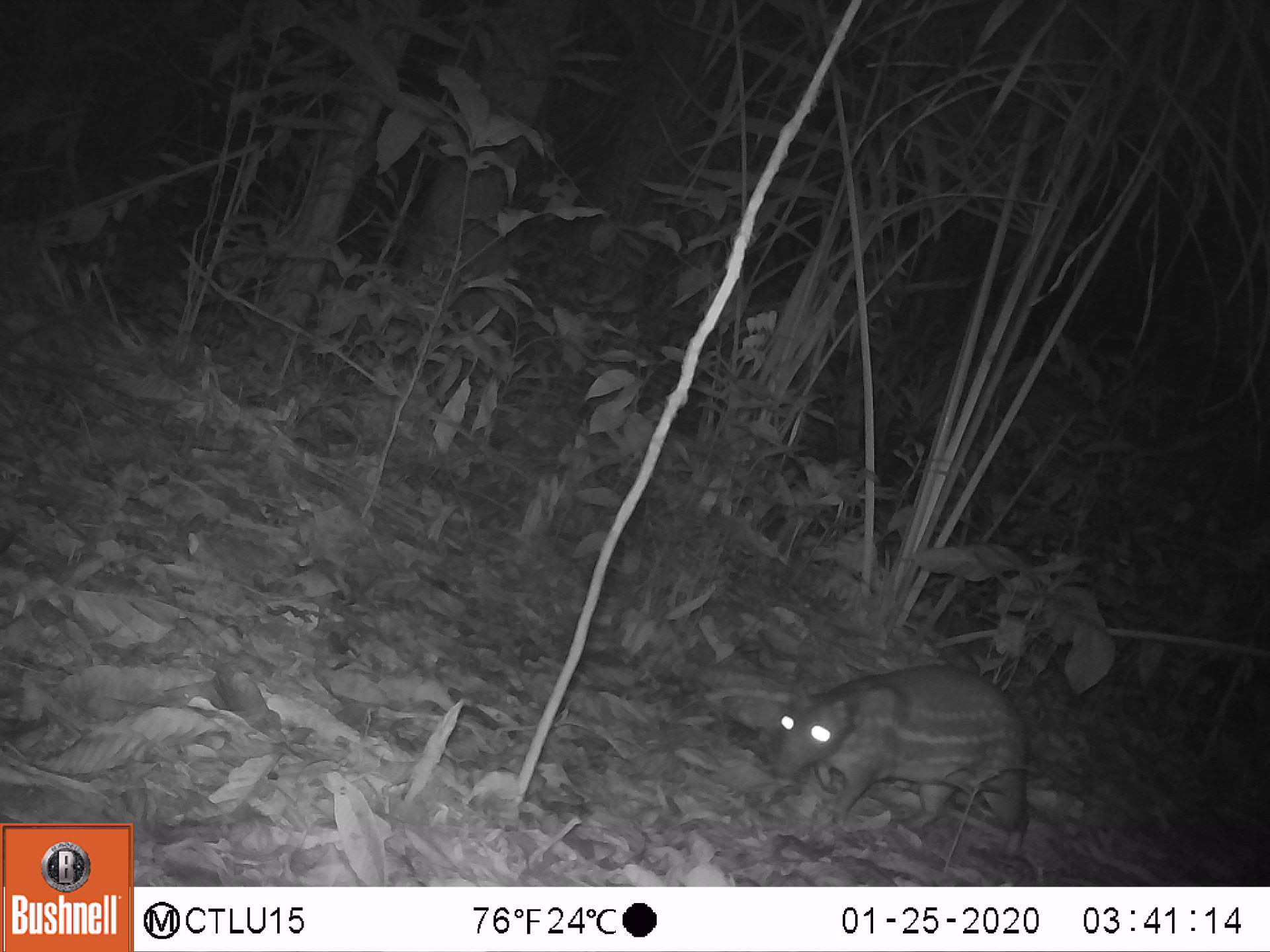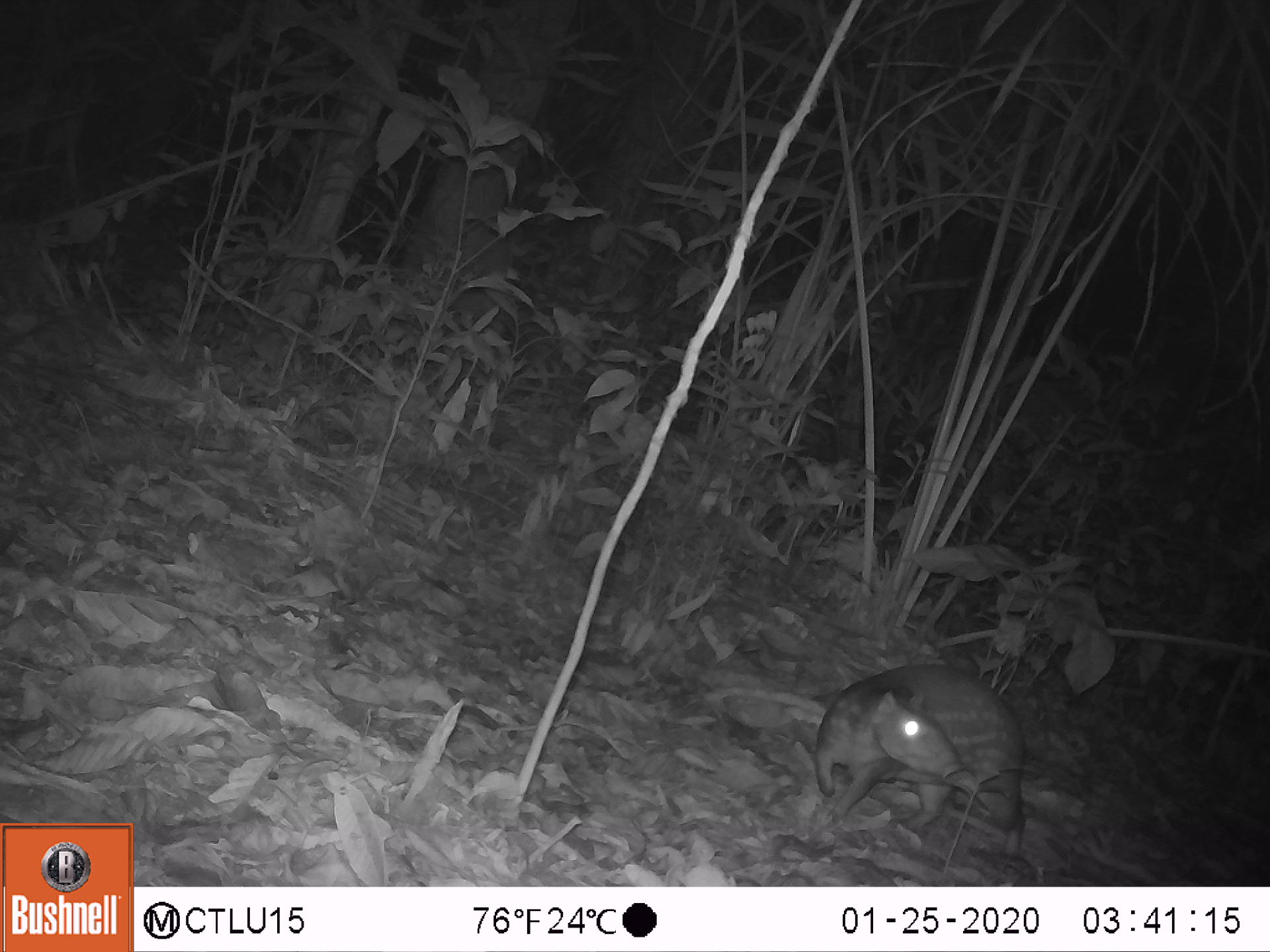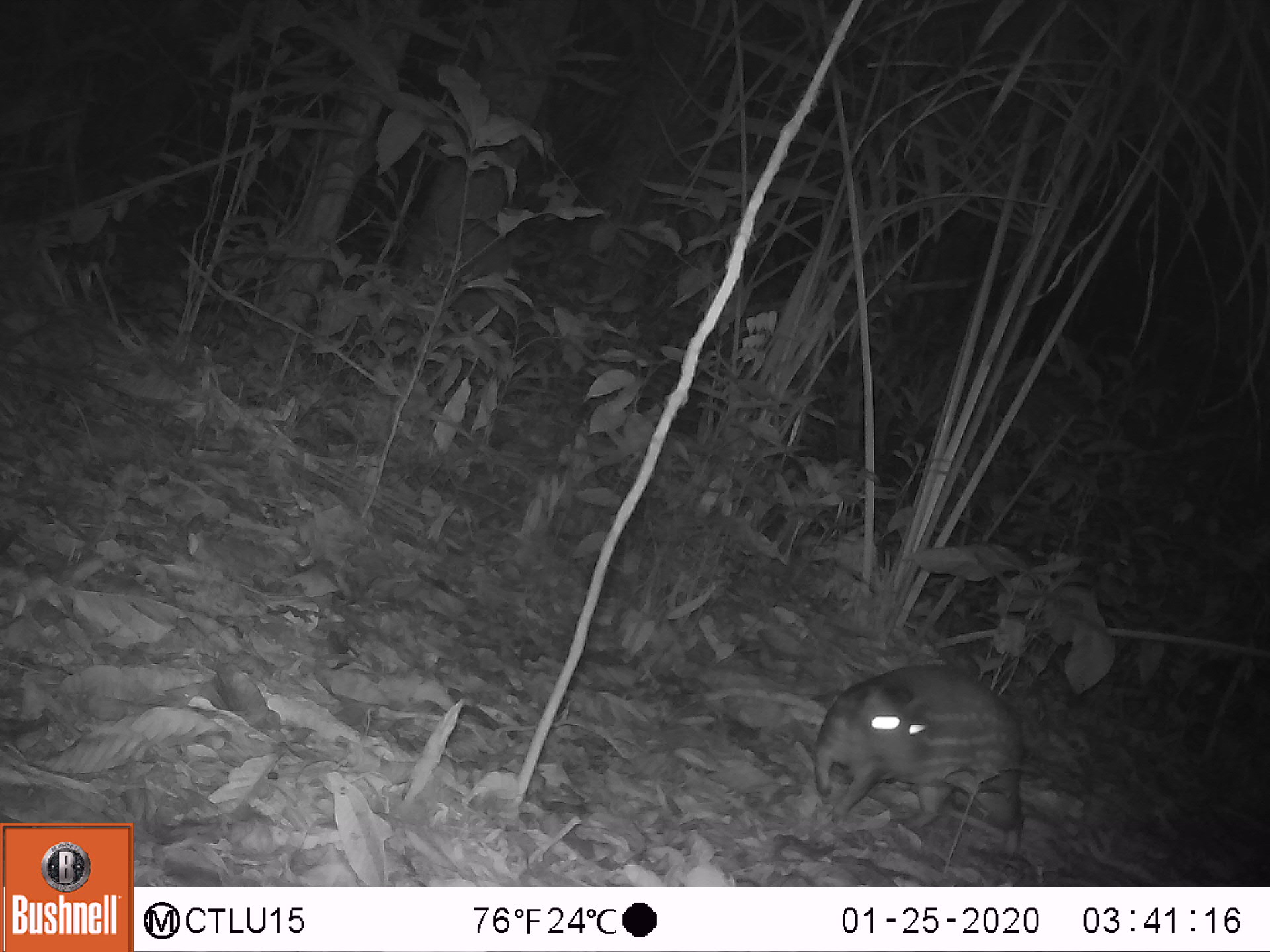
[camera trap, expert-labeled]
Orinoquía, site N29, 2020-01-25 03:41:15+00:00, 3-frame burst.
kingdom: Animalia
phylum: Chordata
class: Mammalia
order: Rodentia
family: Cuniculidae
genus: Cuniculus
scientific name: Cuniculus paca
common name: spotted paca